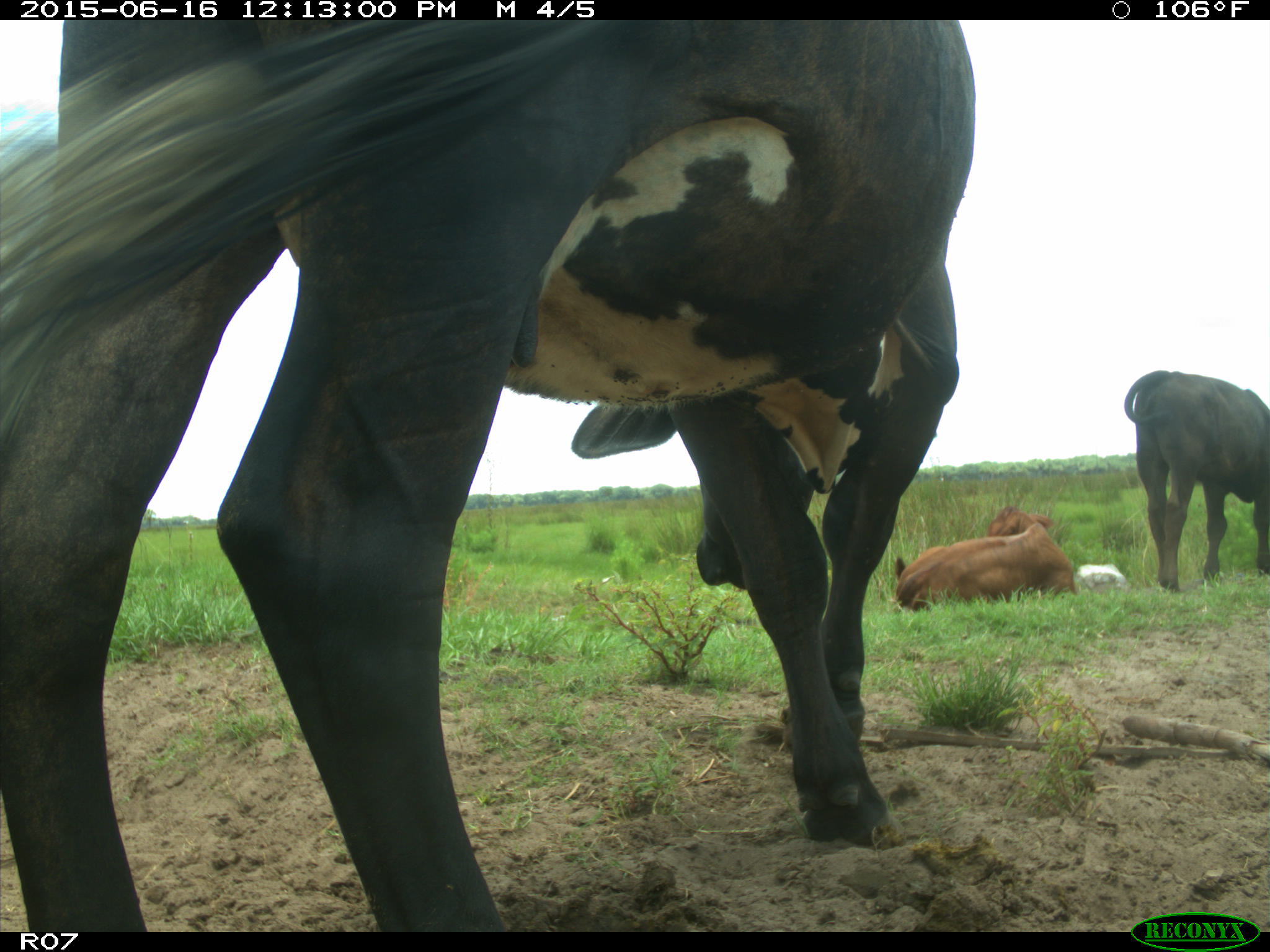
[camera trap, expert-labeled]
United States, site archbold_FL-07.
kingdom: Animalia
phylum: Chordata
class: Mammalia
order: Artiodactyla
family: Bovidae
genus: Bos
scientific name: Bos taurus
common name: domestic cow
Bos taurus (domestic cow).